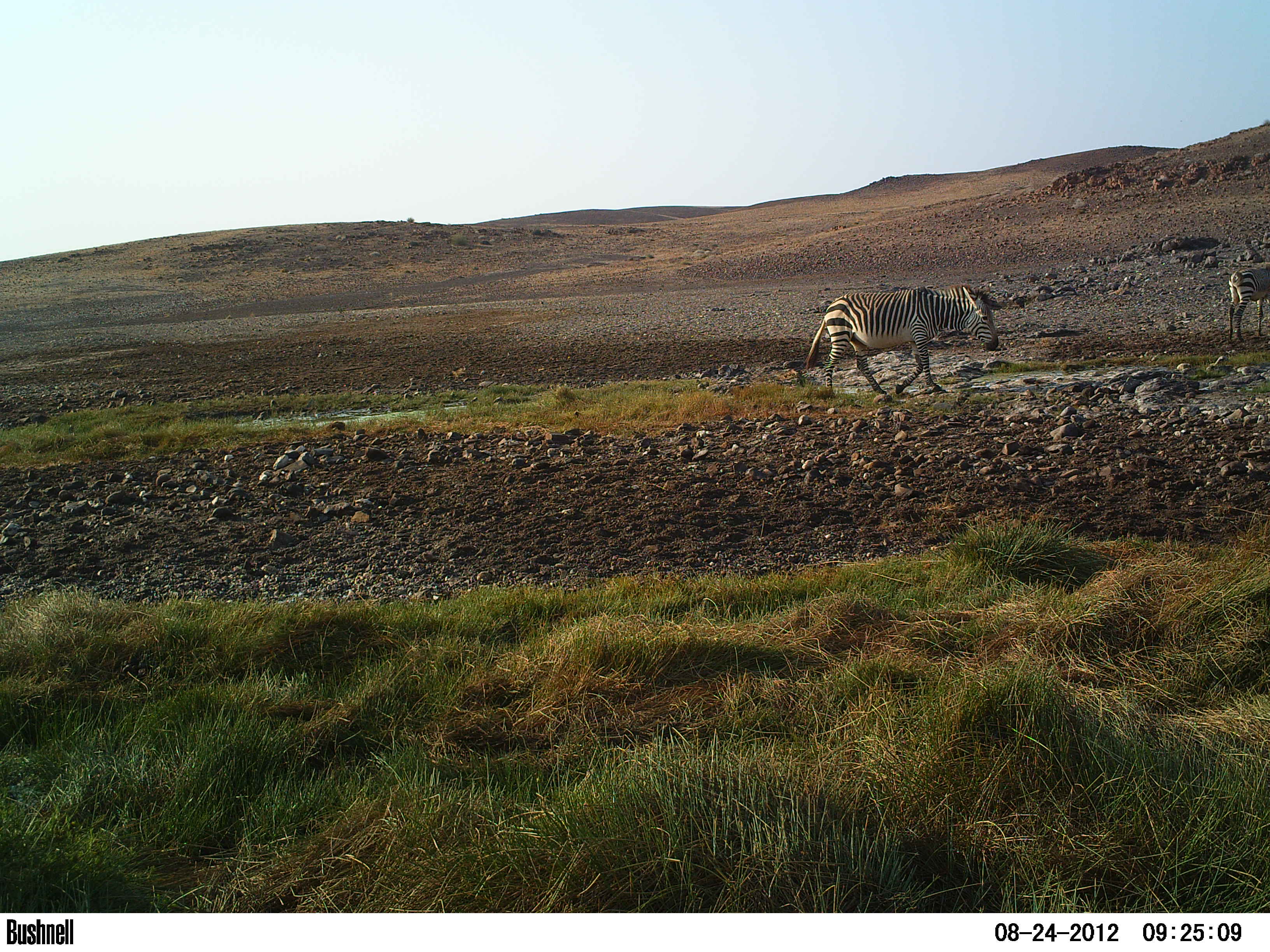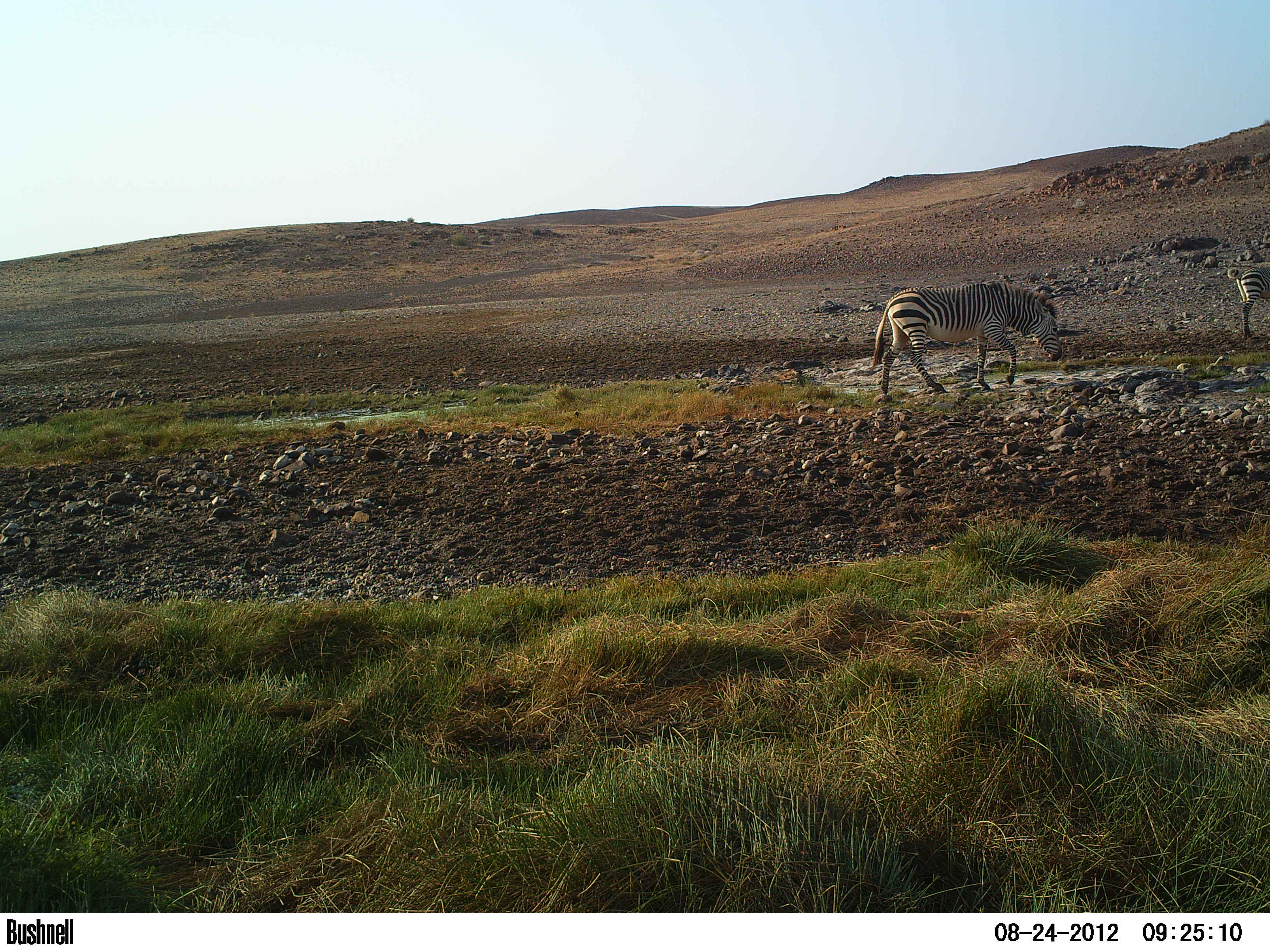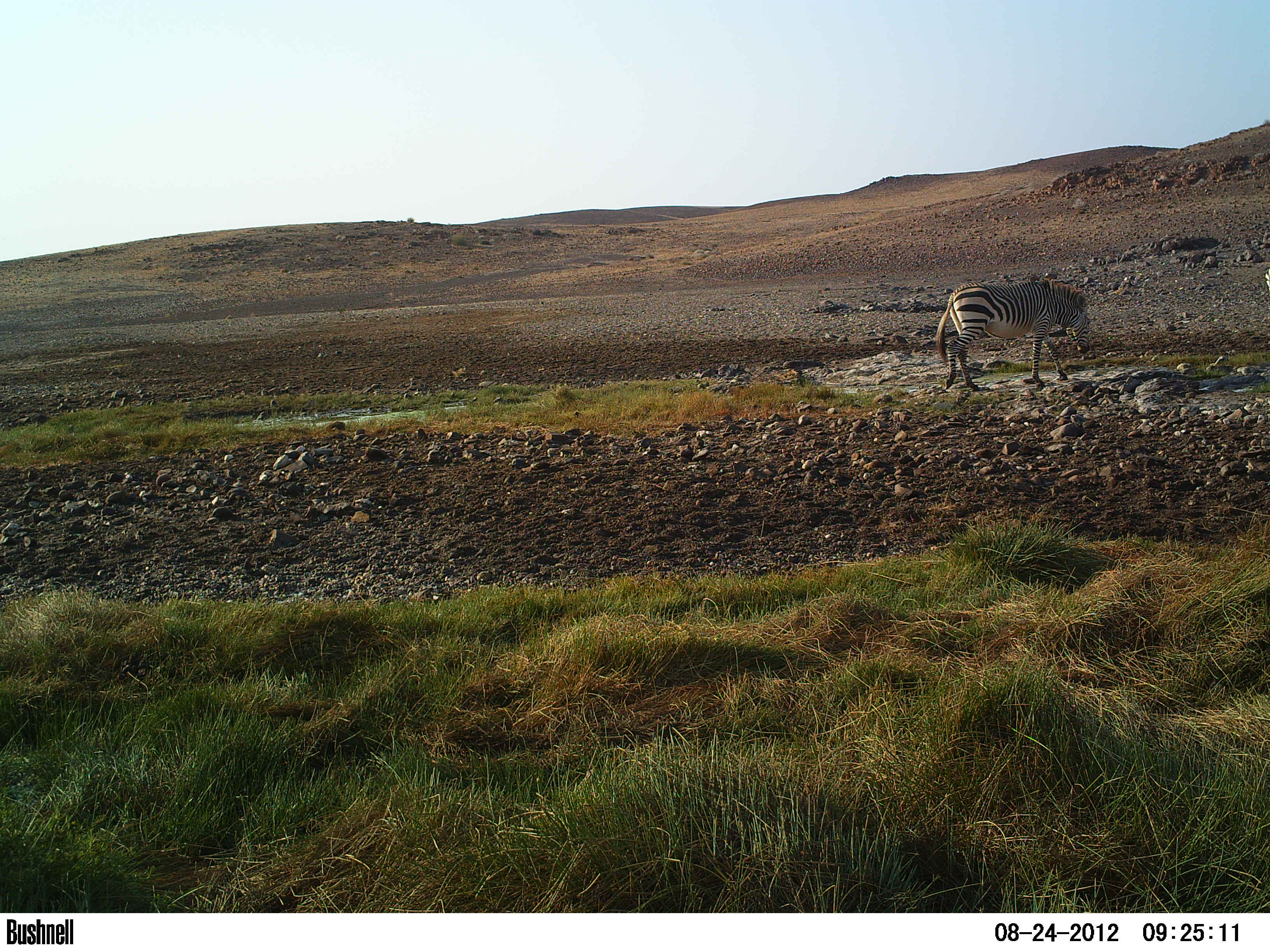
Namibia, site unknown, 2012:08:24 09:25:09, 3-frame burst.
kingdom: Animalia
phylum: Chordata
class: Mammalia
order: Perissodactyla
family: Equidae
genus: Equus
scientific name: Equus zebra hartmannae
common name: hartmann's mountain zebra